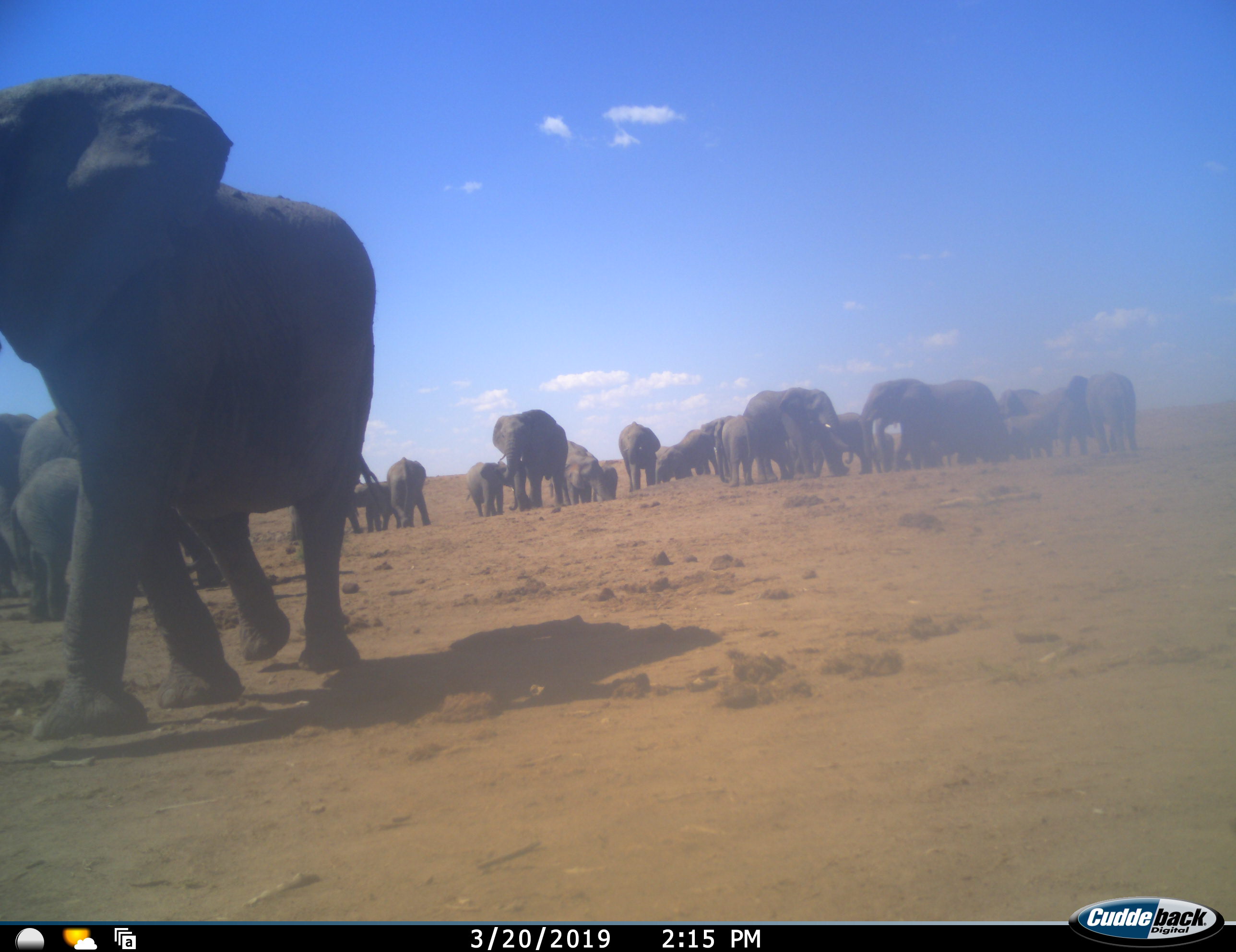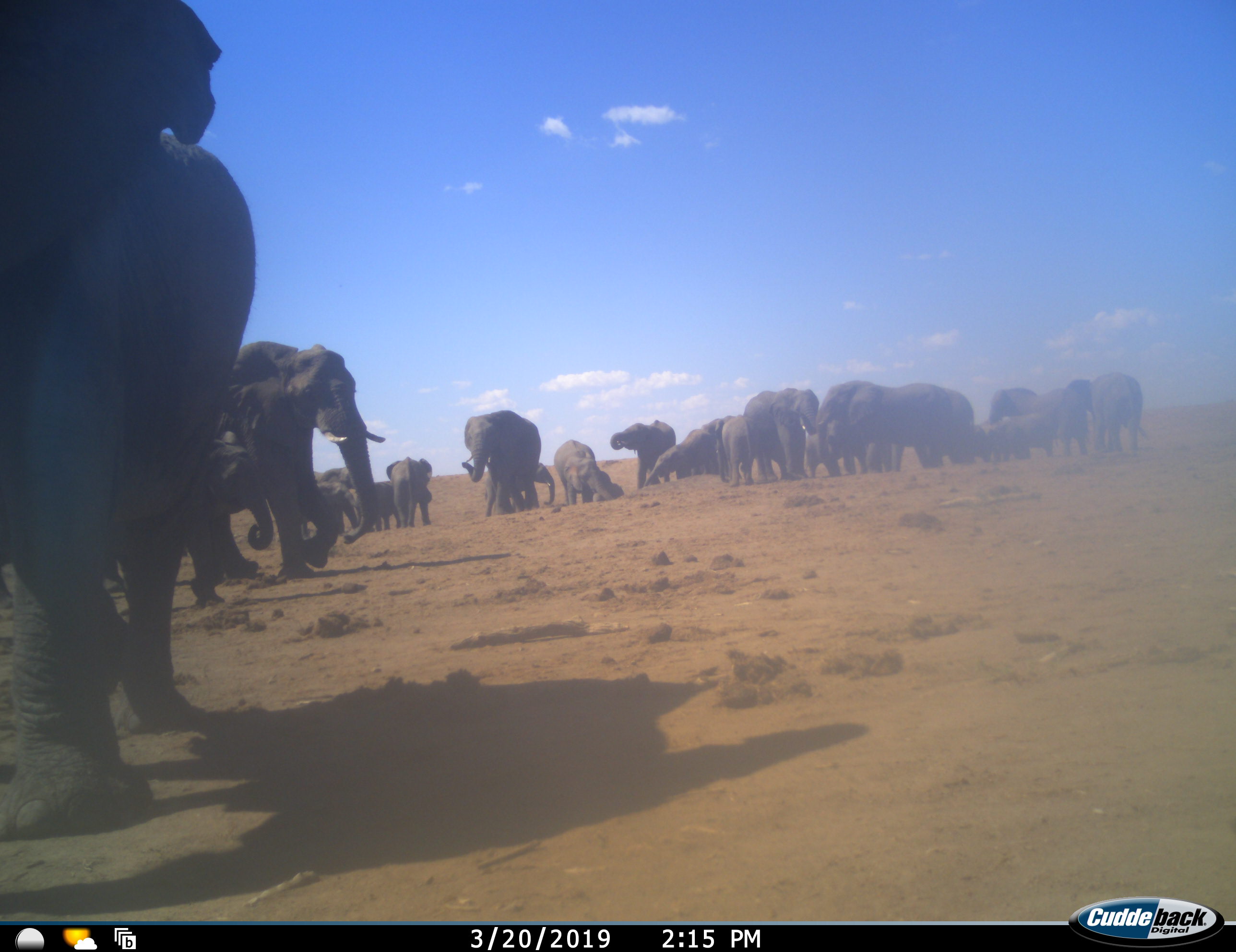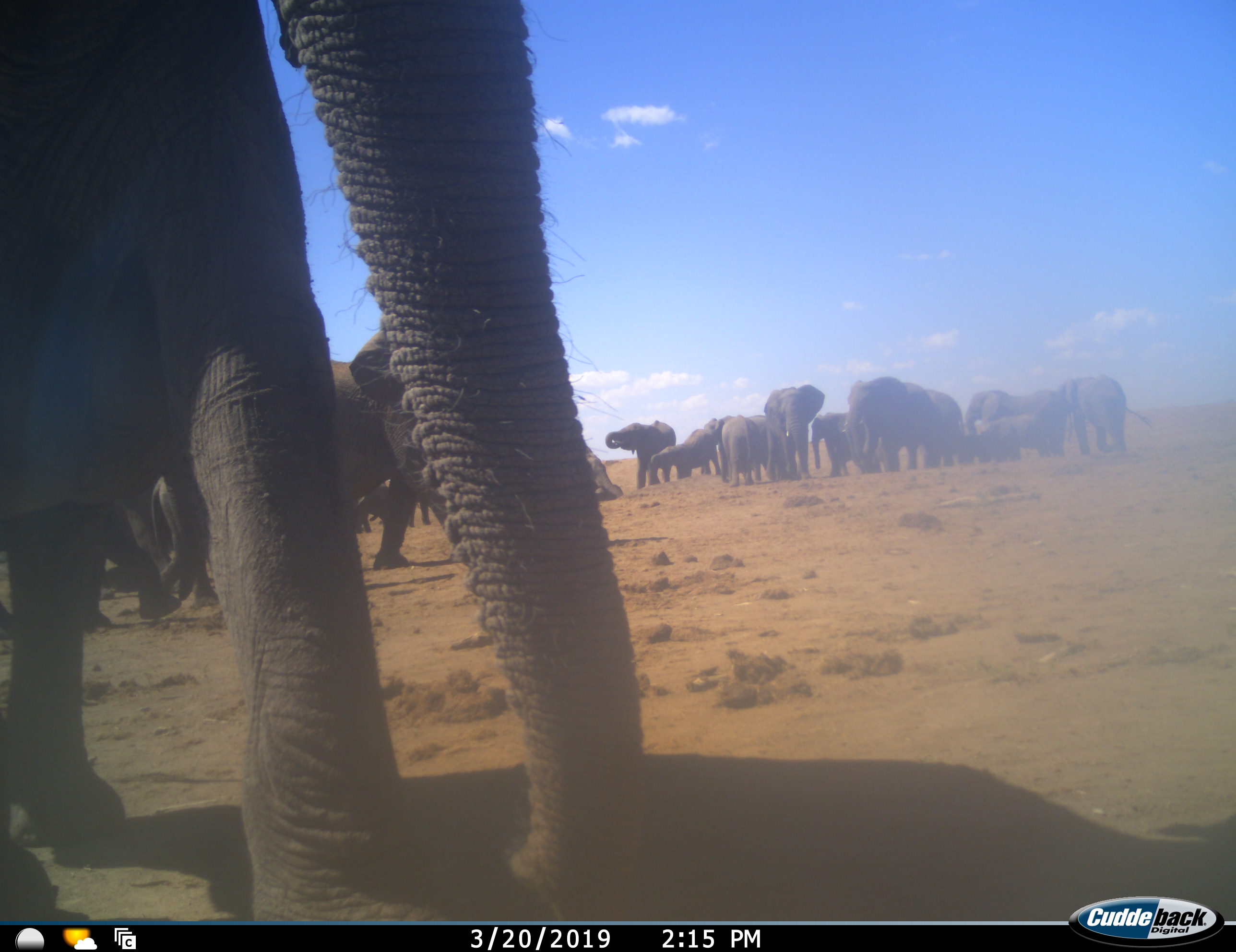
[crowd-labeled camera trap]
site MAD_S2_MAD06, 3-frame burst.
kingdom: Animalia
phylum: Chordata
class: Mammalia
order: Proboscidea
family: Elephantidae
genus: Loxodonta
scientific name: Loxodonta africana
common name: african bush elephant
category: elephant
Elephant (african bush elephant) (Loxodonta africana), count 11-50. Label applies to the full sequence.